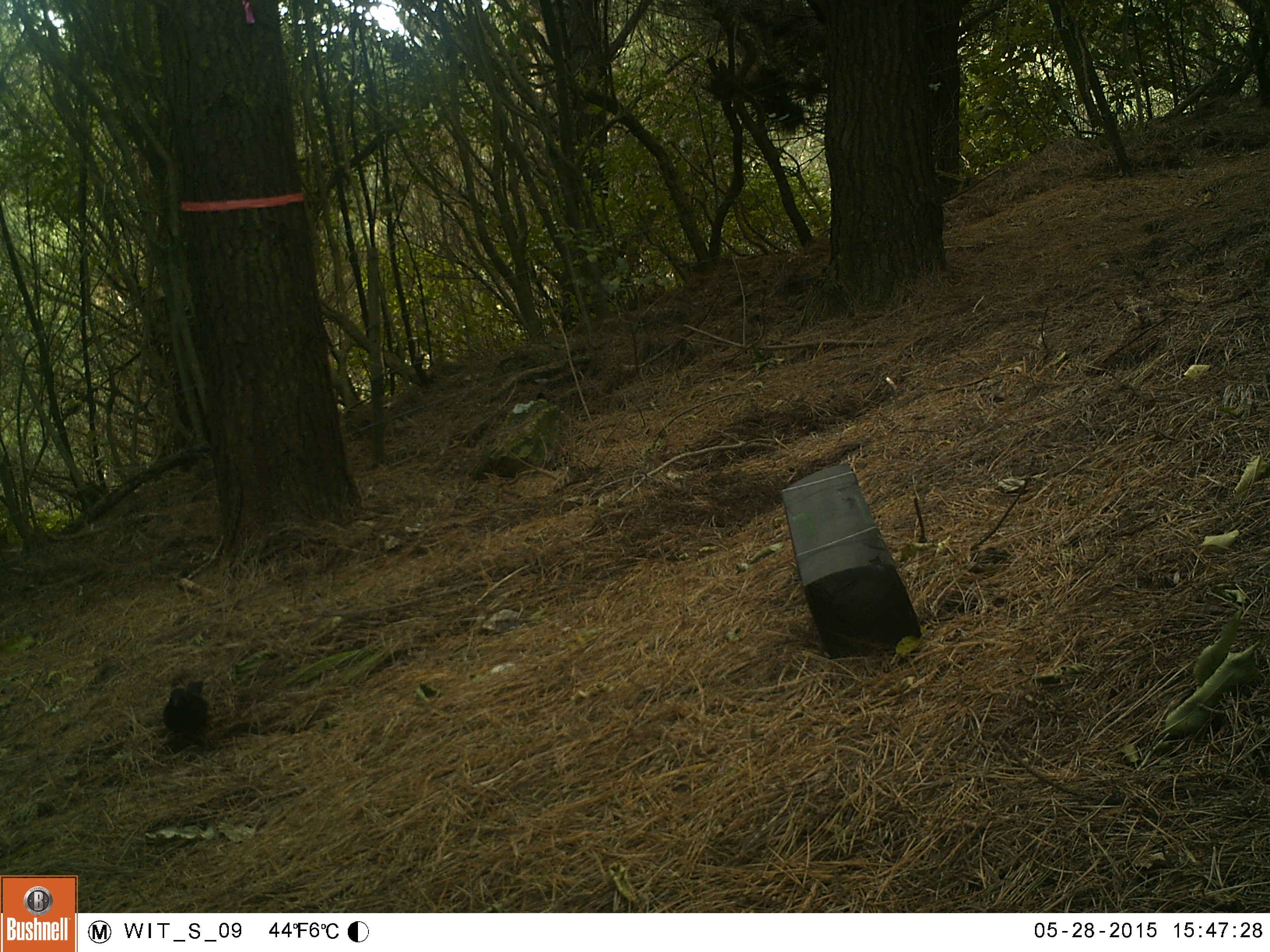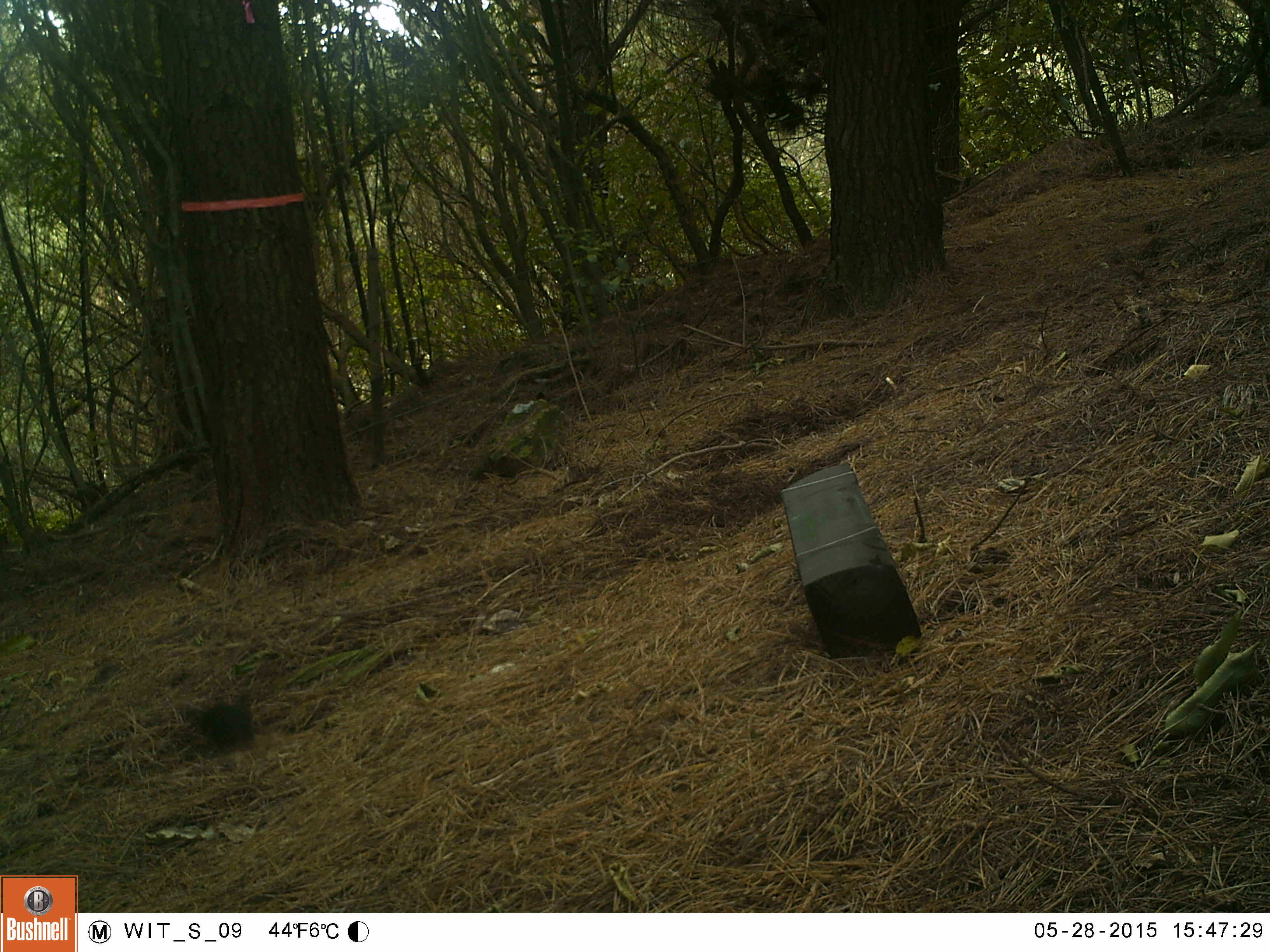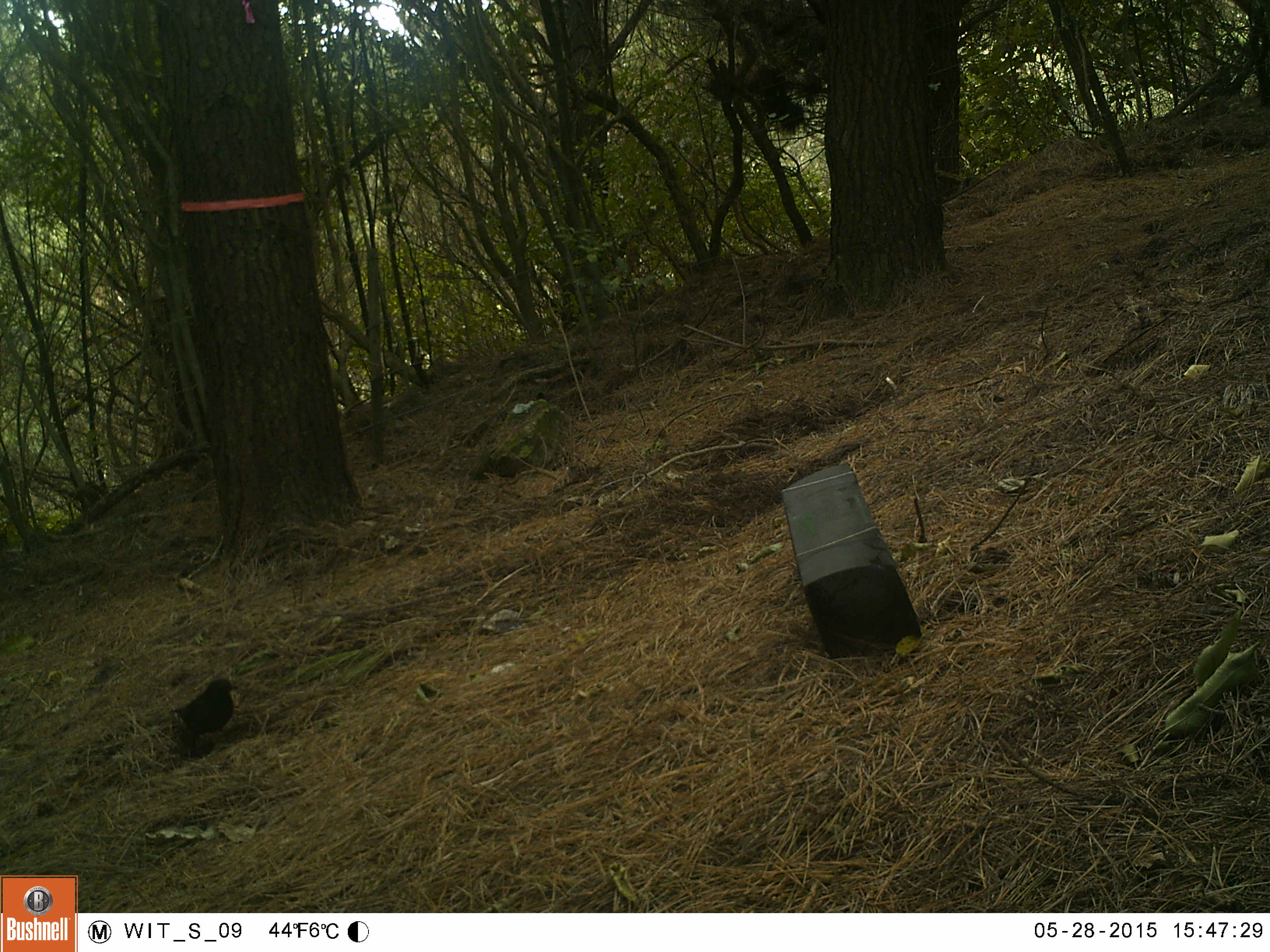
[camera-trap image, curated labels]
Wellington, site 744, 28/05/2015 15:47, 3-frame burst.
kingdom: Animalia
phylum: Chordata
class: Aves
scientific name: Aves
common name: bird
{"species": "bird (Aves)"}